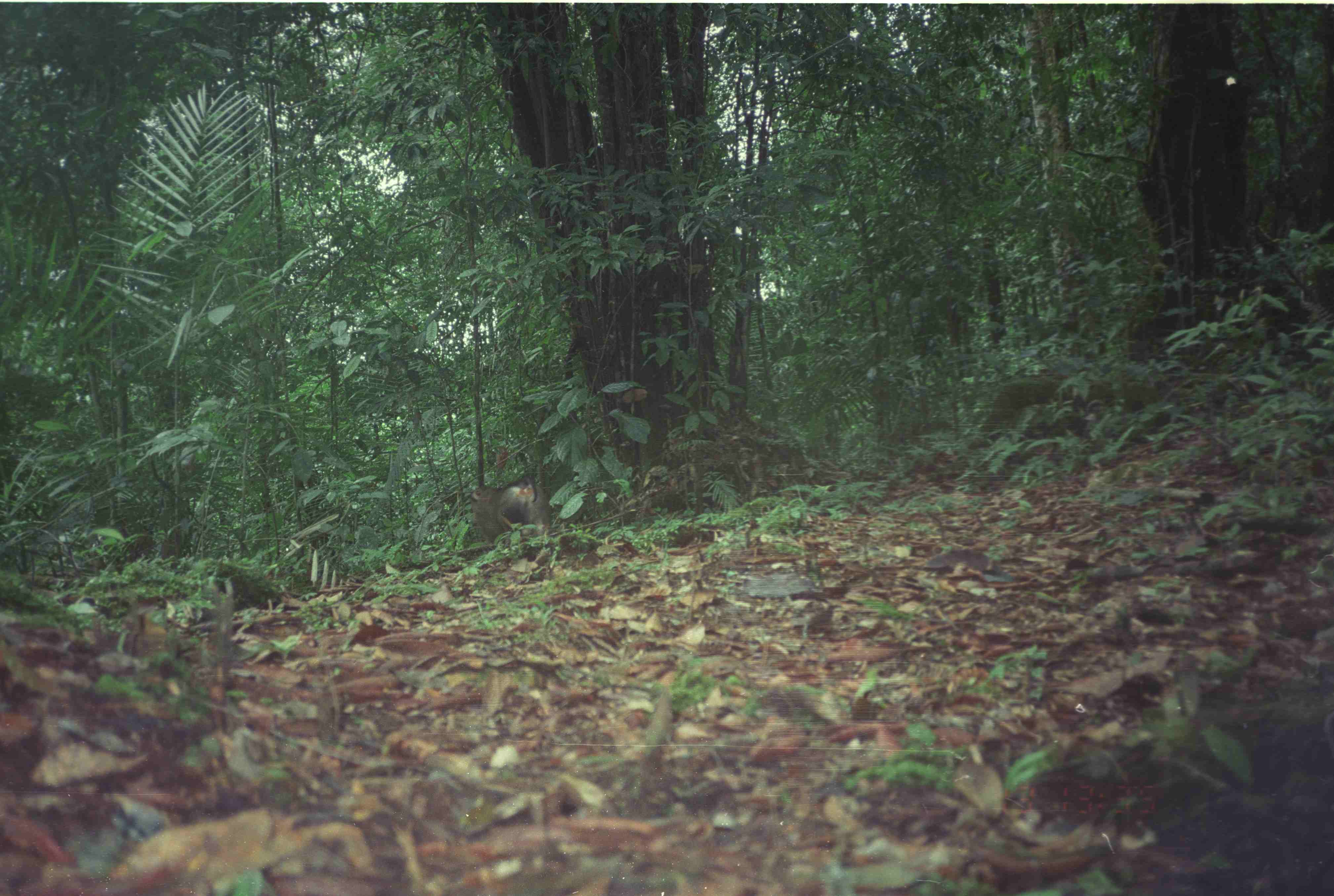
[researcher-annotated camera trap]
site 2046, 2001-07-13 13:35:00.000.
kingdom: Animalia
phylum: Chordata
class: Mammalia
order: Primates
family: Cercopithecidae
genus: Macaca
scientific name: Macaca nemestrina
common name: southern pig-tailed macaque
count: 1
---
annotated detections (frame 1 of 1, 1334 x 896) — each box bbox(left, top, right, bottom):
macaca nemestrina: bbox(468, 472, 551, 546)